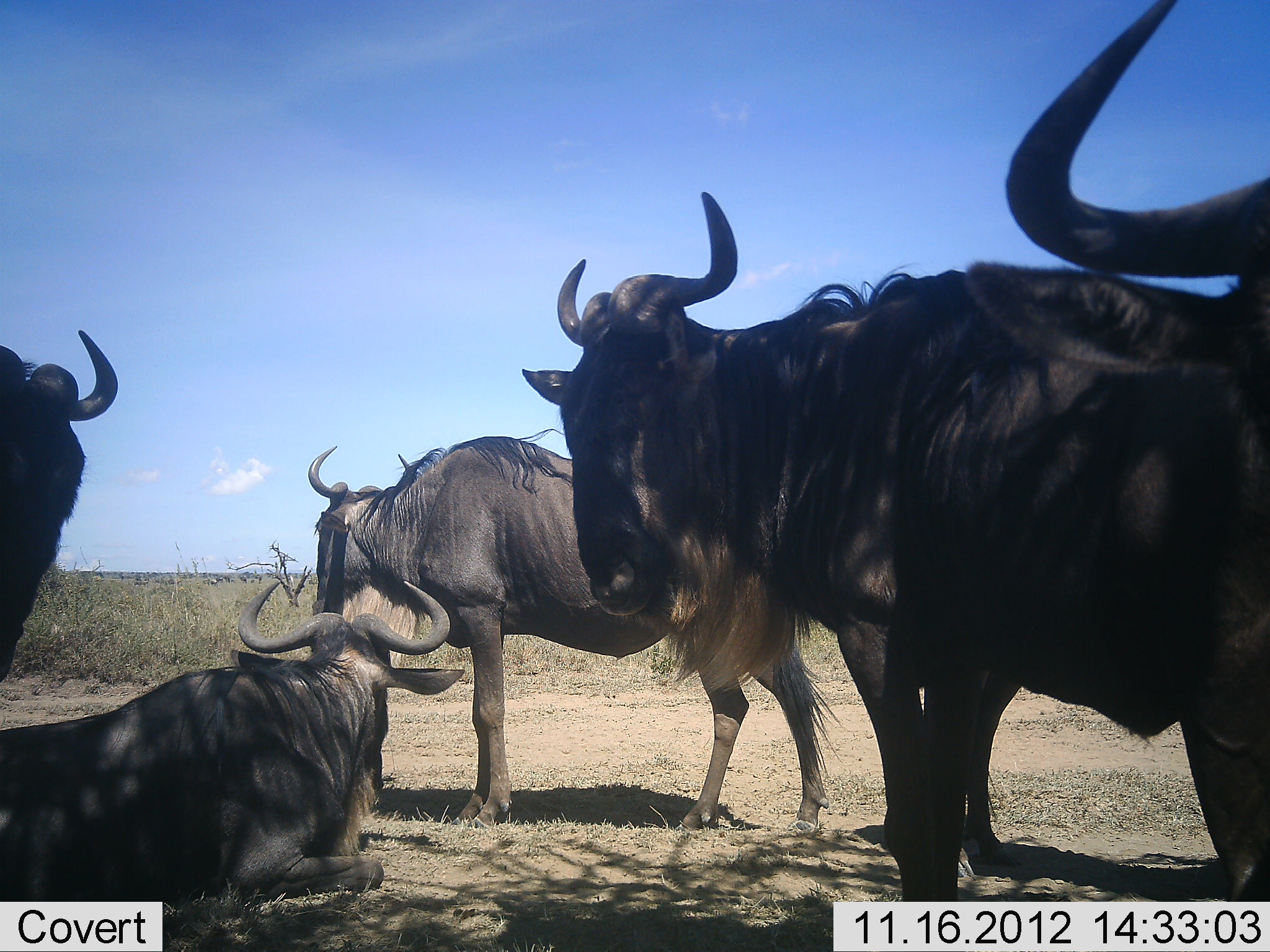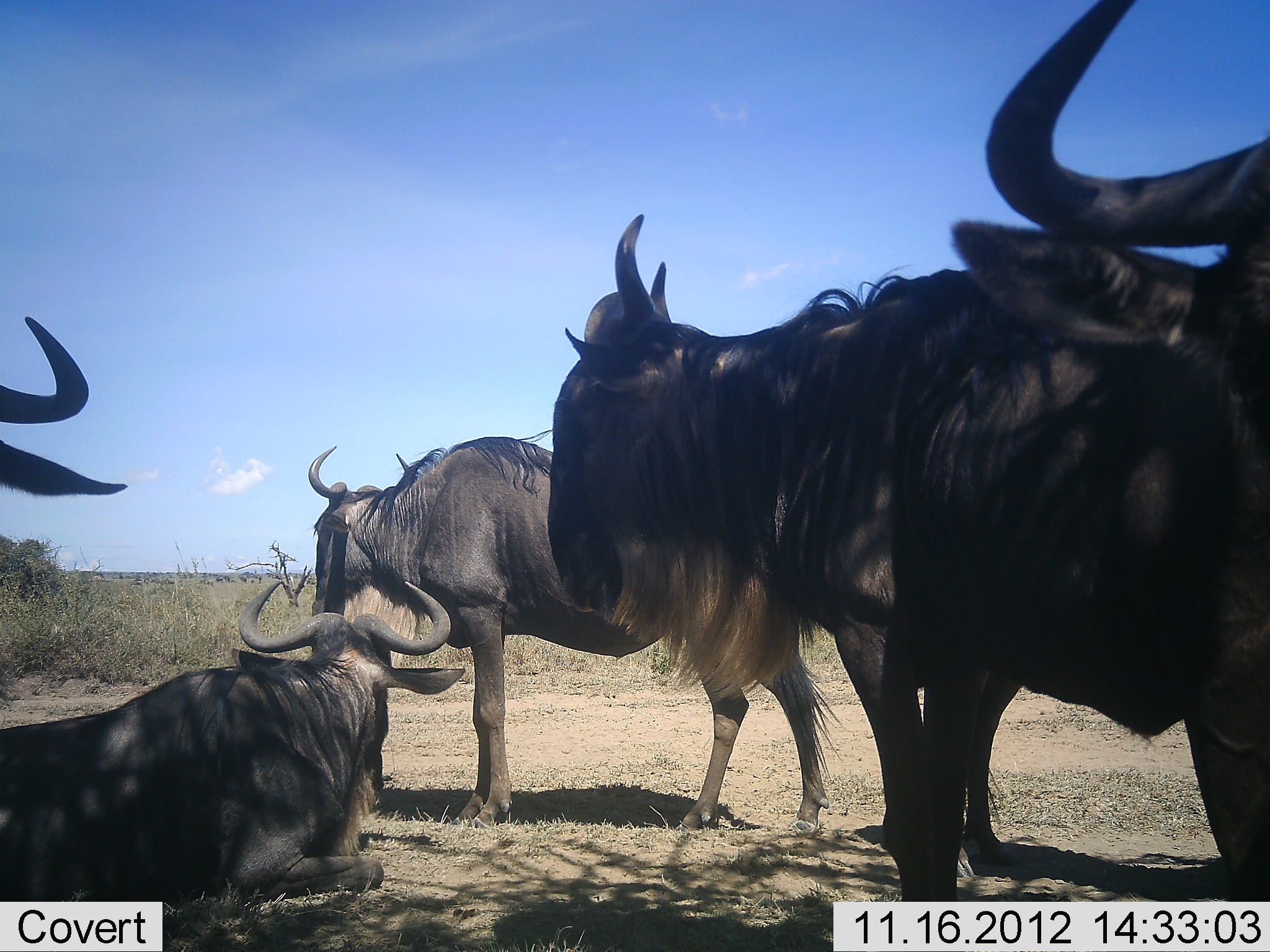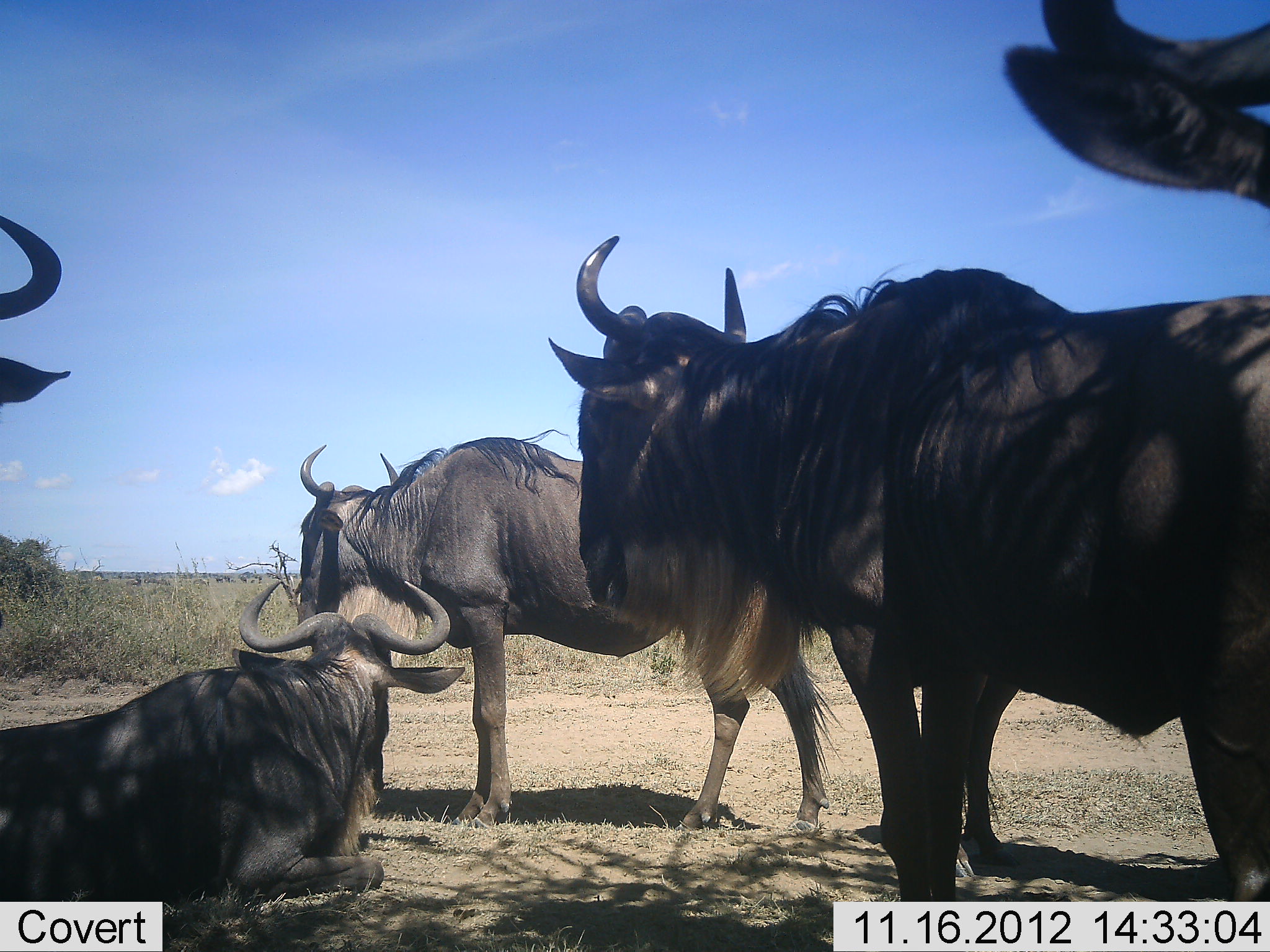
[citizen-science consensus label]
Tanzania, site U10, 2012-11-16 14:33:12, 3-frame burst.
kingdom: Animalia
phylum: Chordata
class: Mammalia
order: Artiodactyla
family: Bovidae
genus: Connochaetes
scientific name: Connochaetes taurinus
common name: blue wildebeest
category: wildebeest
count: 5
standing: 100%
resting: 90%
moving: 20%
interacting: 0%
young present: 0%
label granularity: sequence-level